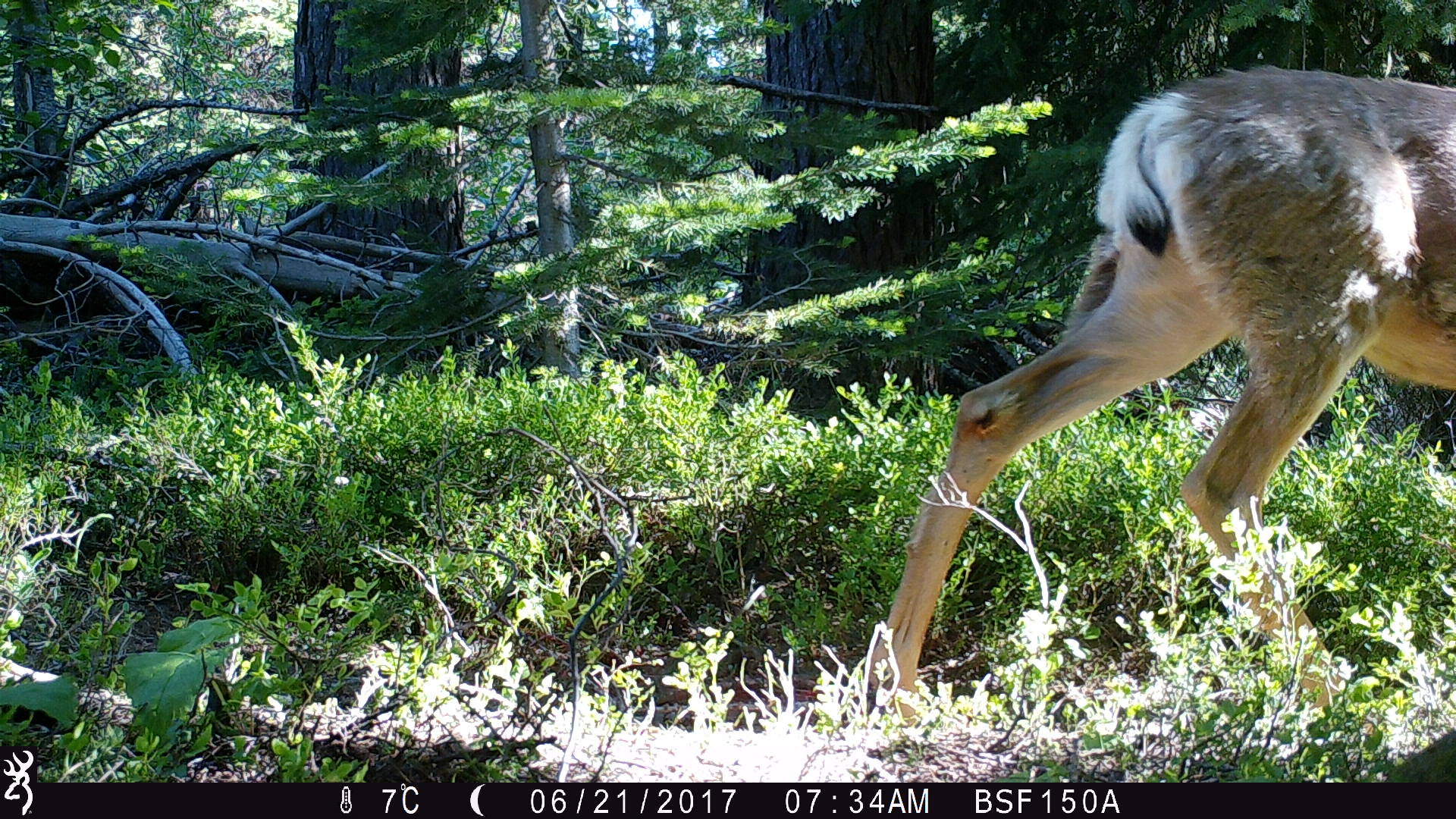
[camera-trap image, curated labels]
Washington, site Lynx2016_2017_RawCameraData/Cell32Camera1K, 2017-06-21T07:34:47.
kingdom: Animalia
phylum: Chordata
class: Mammalia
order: Artiodactyla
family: Cervidae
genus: Odocoileus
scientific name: Odocoileus hemionus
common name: mule deer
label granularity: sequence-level